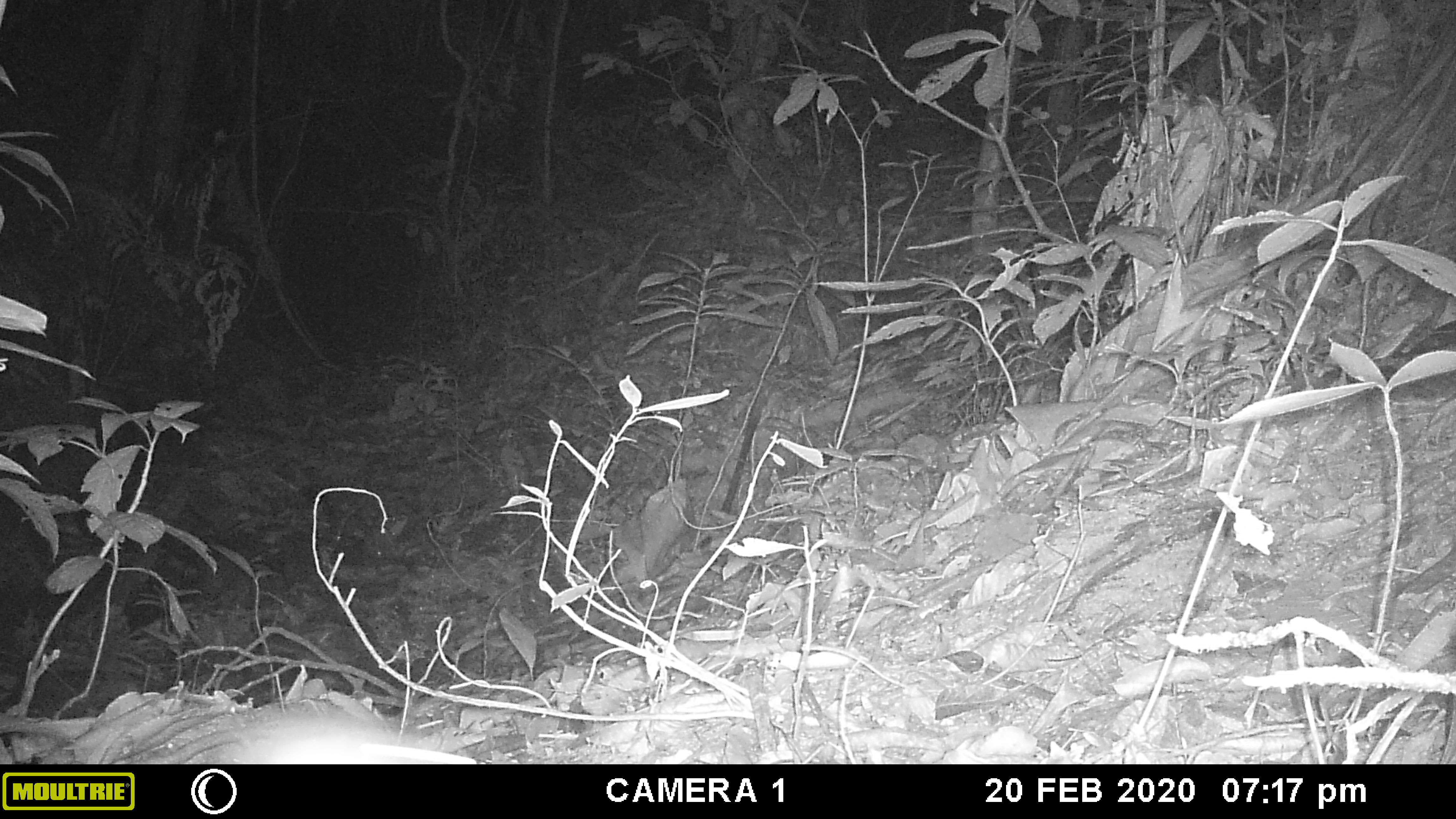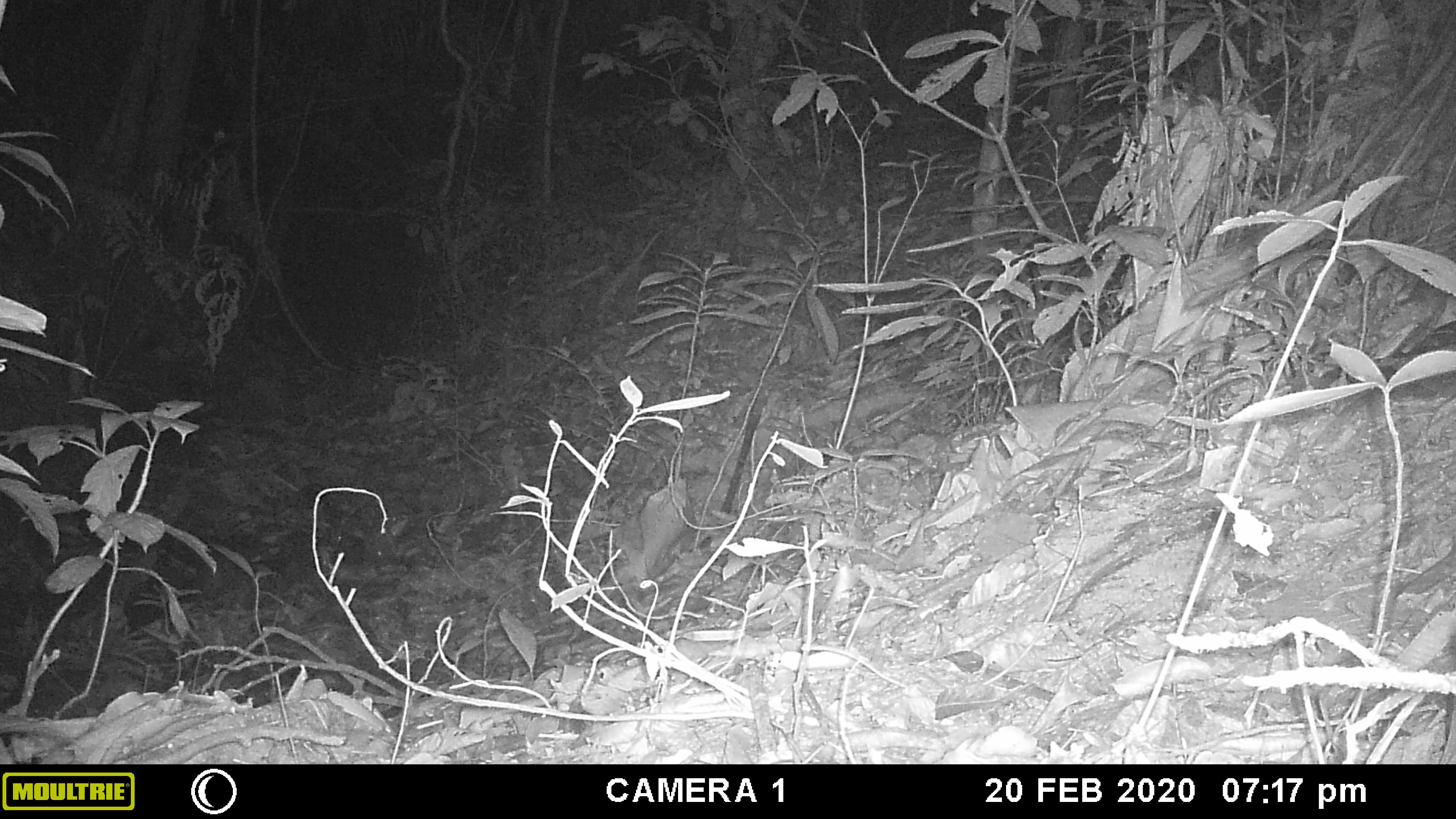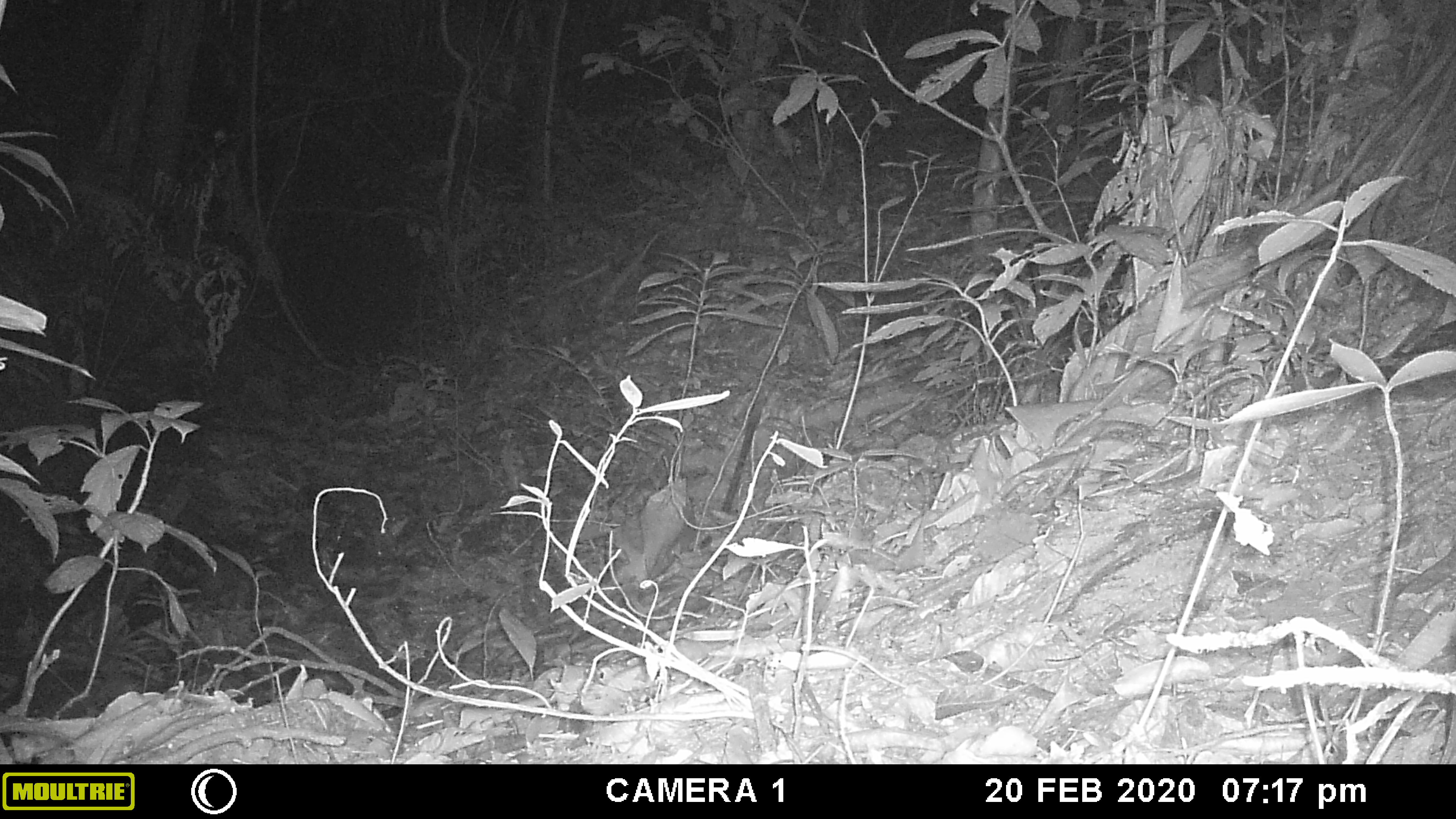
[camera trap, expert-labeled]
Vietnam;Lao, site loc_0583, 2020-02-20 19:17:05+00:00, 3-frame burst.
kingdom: Animalia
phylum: Chordata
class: Mammalia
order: Rodentia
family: Muridae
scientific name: Muridae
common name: old-world mice and rats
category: unidentified murid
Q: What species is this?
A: Unidentified murid (old-world mice and rats) (Muridae).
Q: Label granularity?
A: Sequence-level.